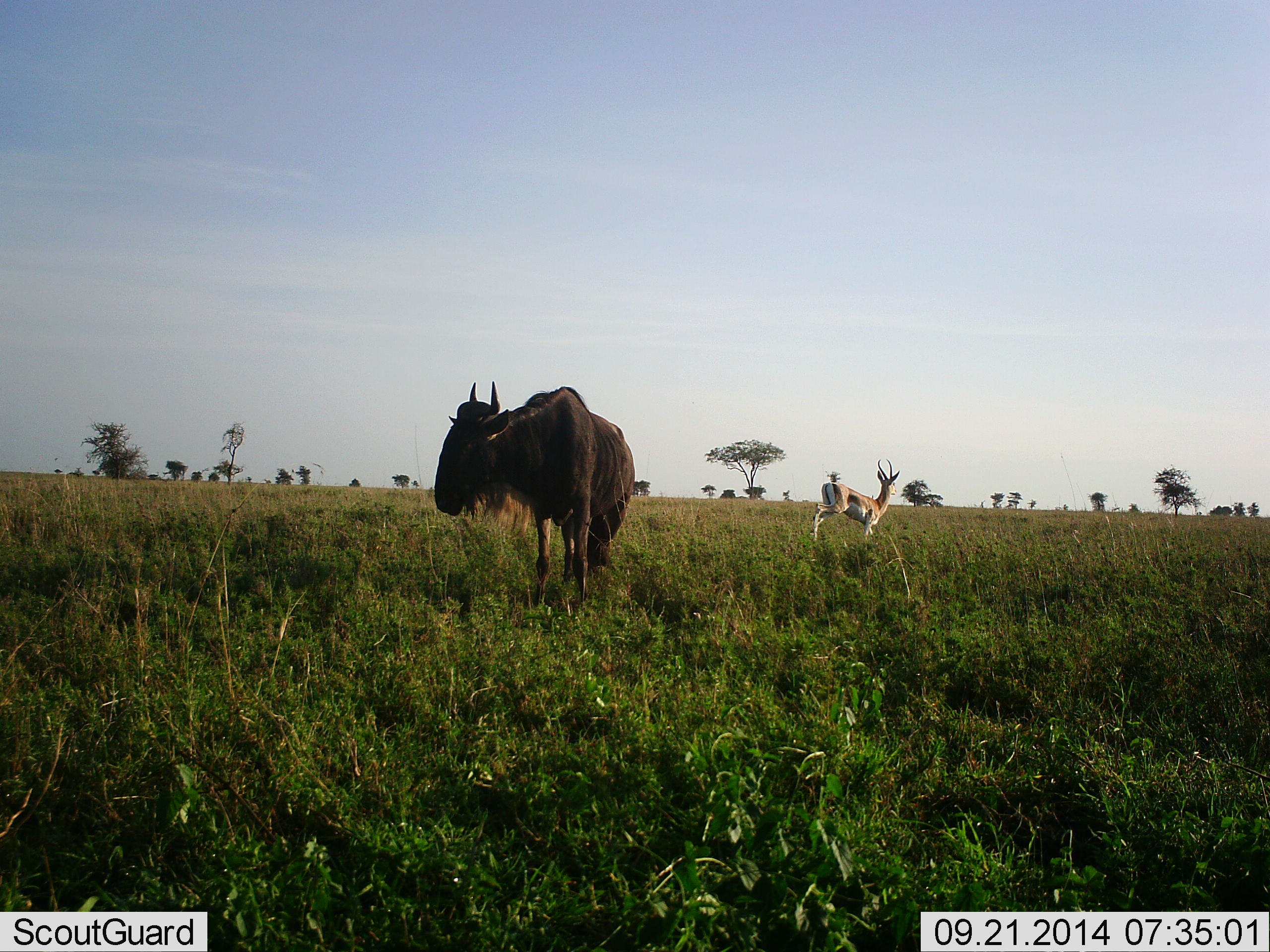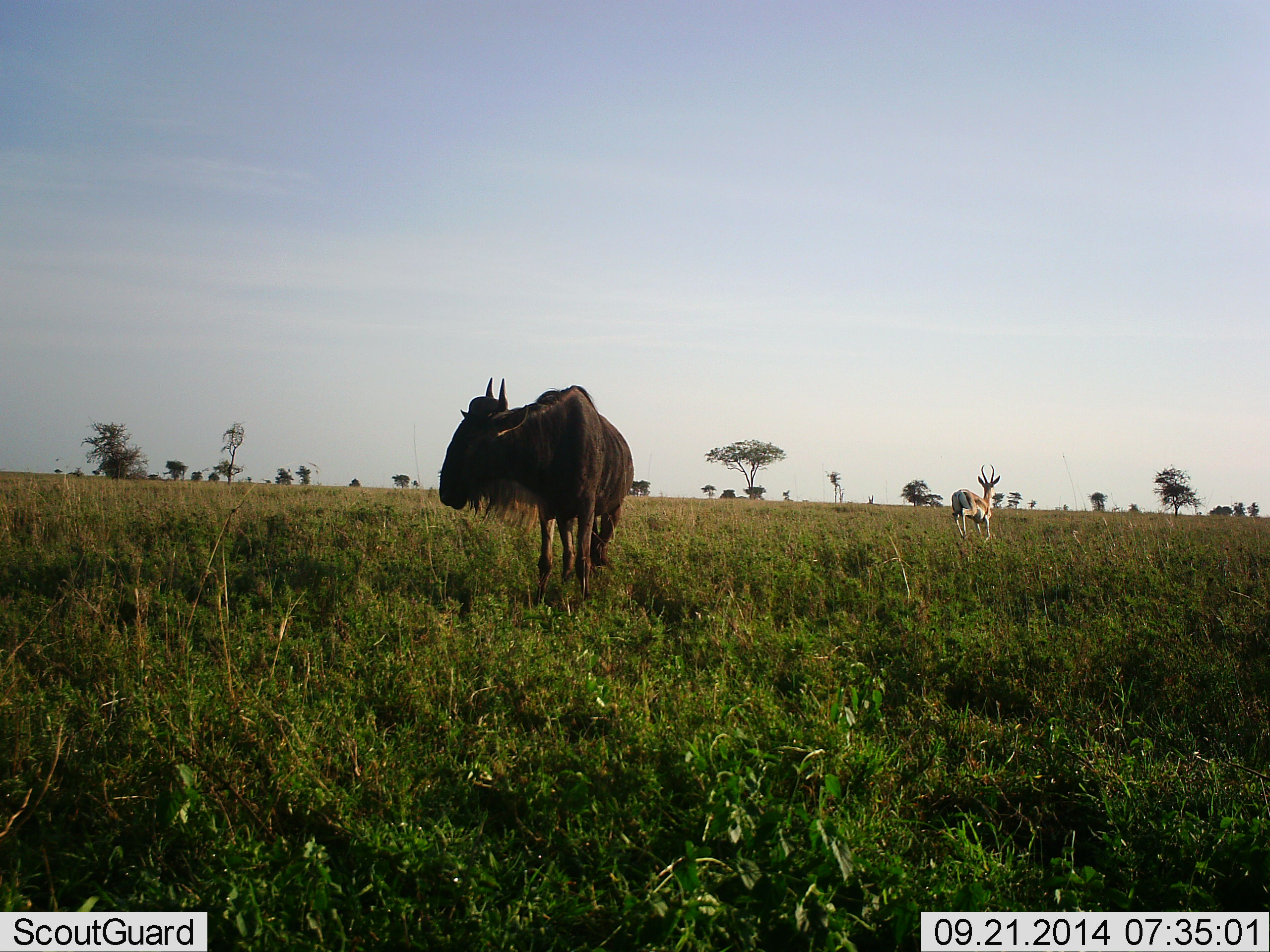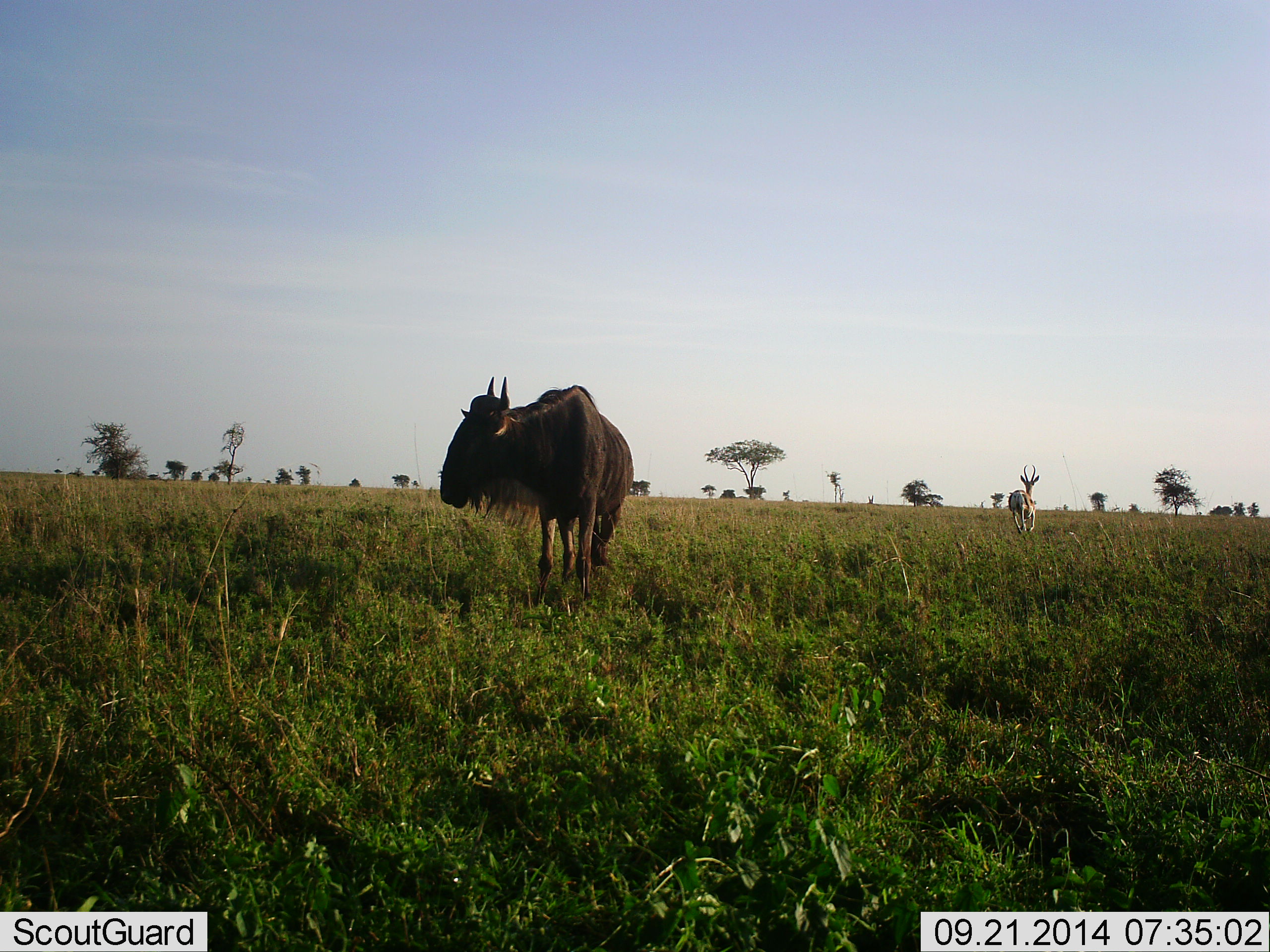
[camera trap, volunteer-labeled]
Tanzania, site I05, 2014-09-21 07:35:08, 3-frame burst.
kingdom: Animalia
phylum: Chordata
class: Mammalia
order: Artiodactyla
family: Bovidae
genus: Nanger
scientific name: Nanger granti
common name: grant's gazelle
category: gazellegrants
Gazellegrants (grant's gazelle) (Nanger granti), count 1. Behavior (volunteer vote fractions): standing 0%, resting 0%, moving 100%, interacting 0%. Young present (vote fraction): 0%. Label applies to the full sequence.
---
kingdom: Animalia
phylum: Chordata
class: Mammalia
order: Artiodactyla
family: Bovidae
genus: Connochaetes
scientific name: Connochaetes taurinus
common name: blue wildebeest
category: wildebeest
Wildebeest (blue wildebeest) (Connochaetes taurinus), count 1. Behavior (volunteer vote fractions): standing 89%, resting 0%, moving 11%, interacting 0%. Young present (vote fraction): 0%. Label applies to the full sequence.